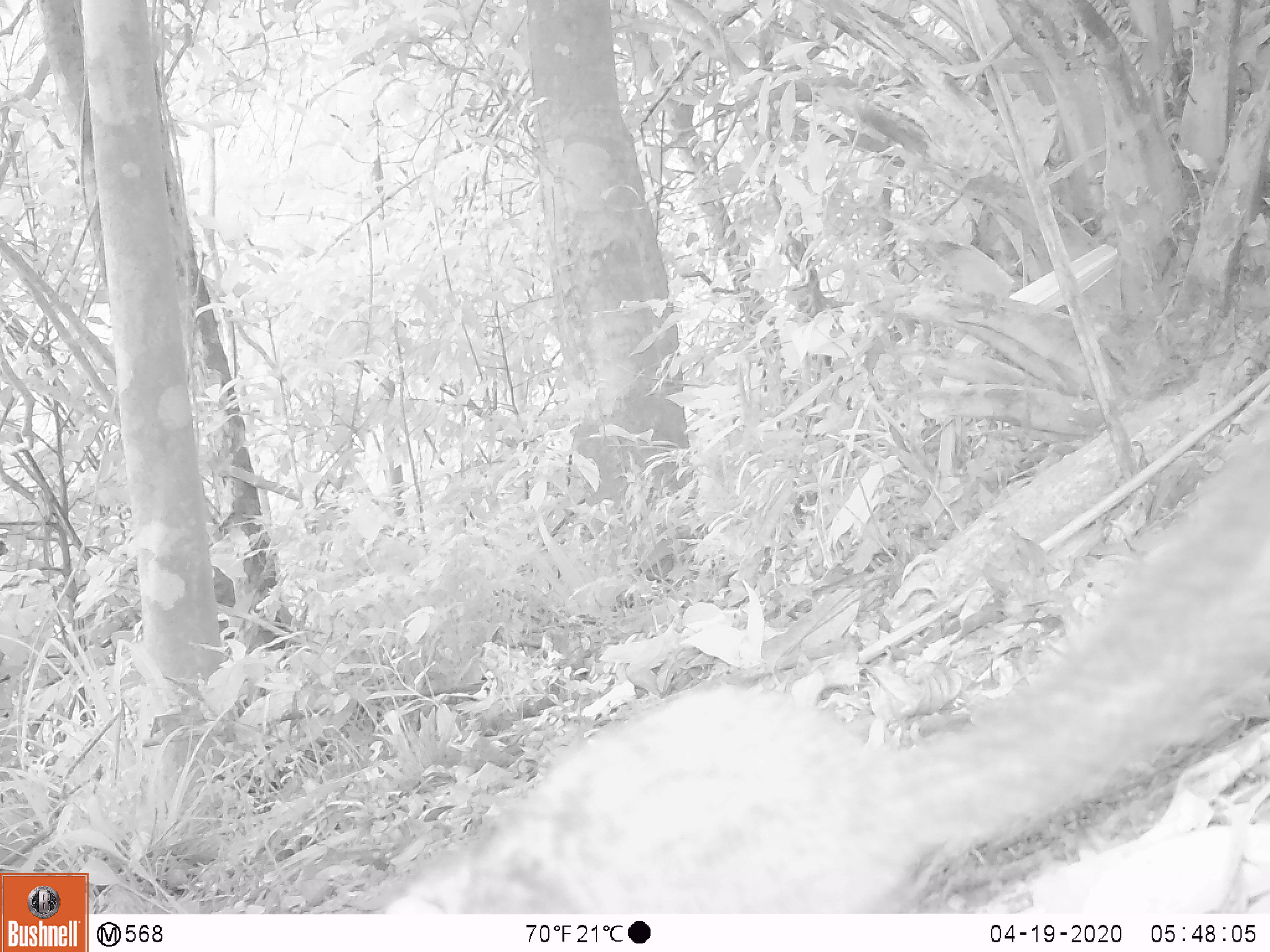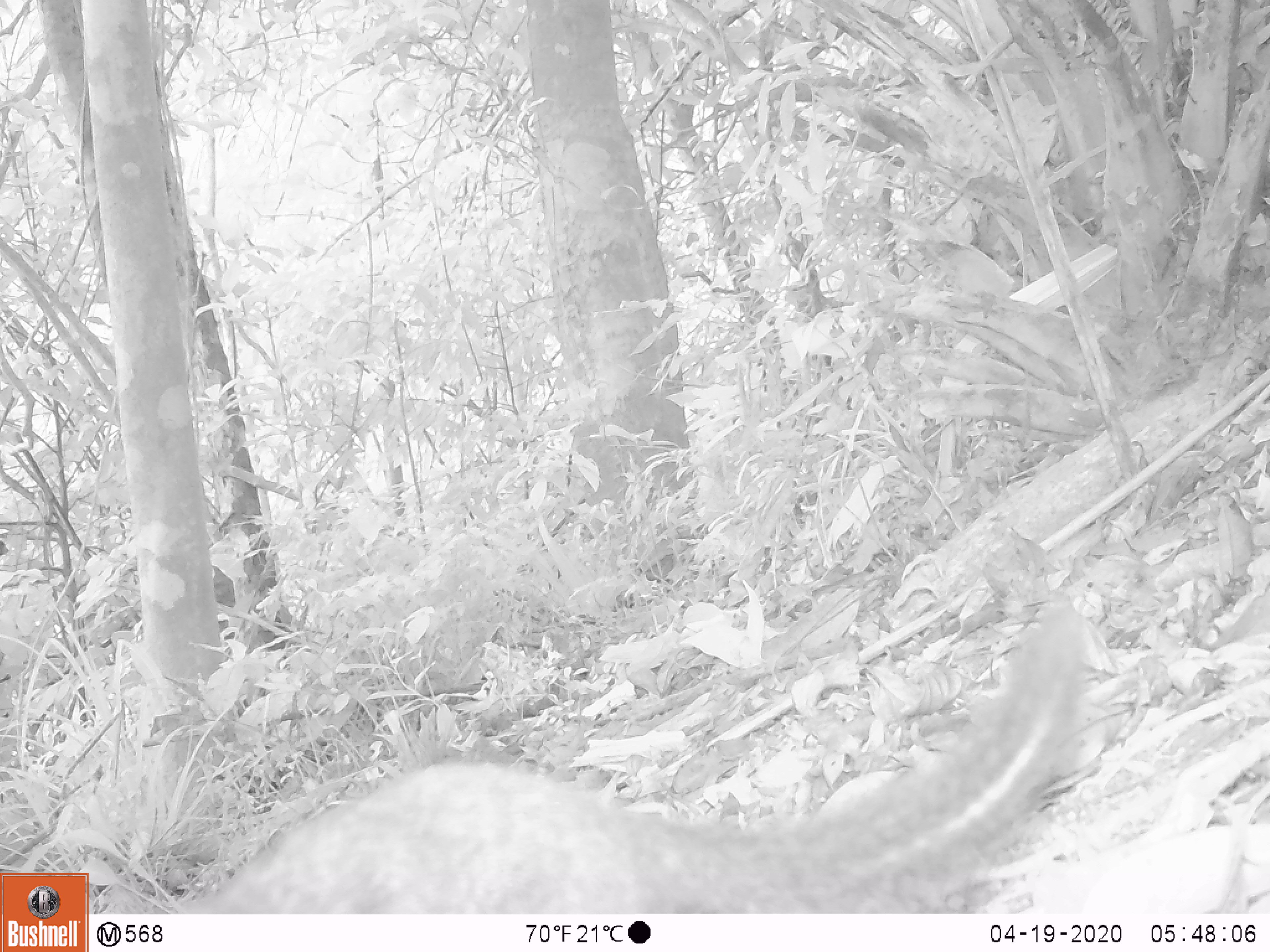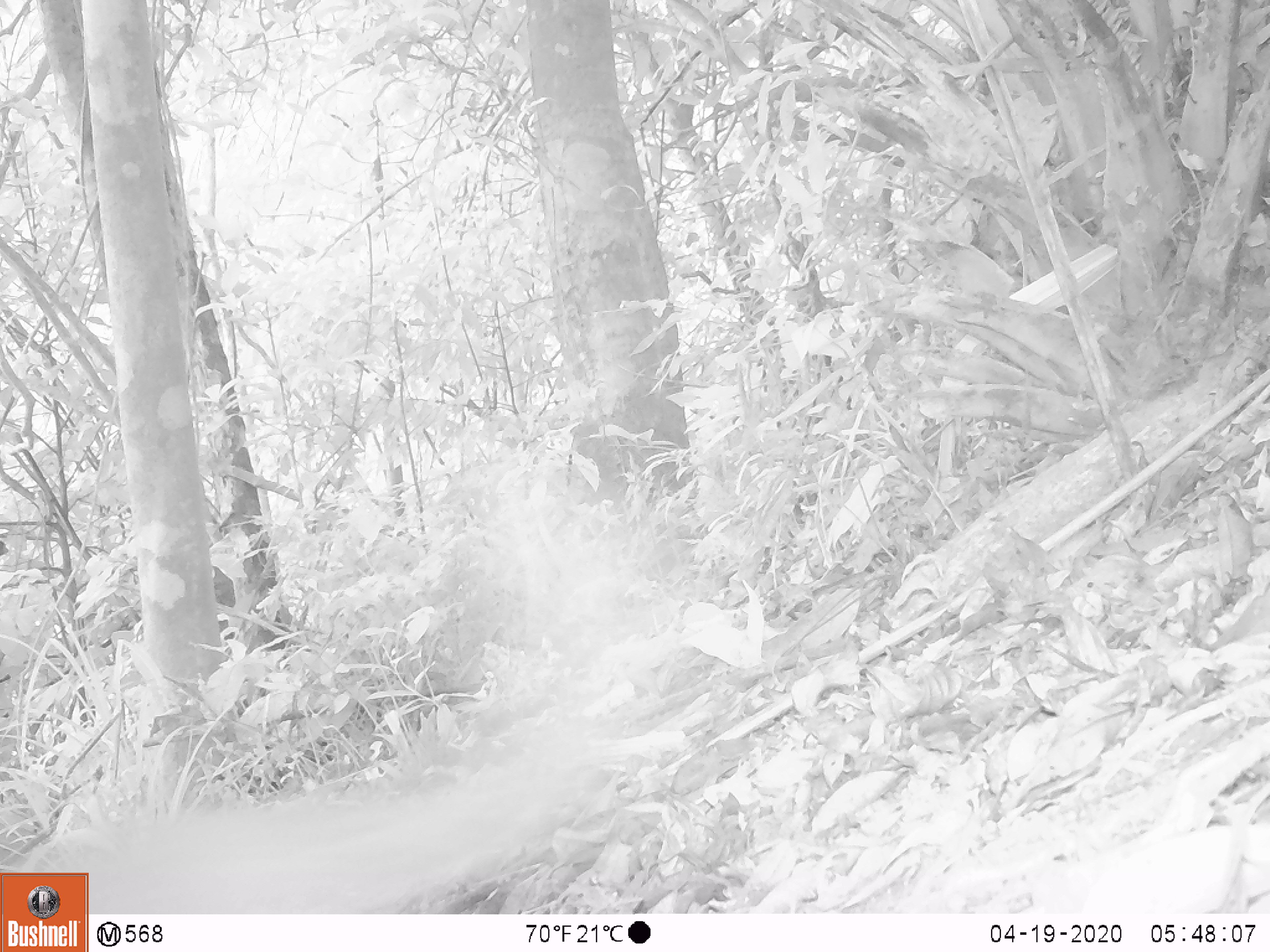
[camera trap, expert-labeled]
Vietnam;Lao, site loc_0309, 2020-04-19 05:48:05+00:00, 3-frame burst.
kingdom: Animalia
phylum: Chordata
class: Mammalia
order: Scandentia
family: Tupaiidae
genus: Tupaia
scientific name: Tupaia belangeri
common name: northern treeshrew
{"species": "northern treeshrew (Tupaia belangeri)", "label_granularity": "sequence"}